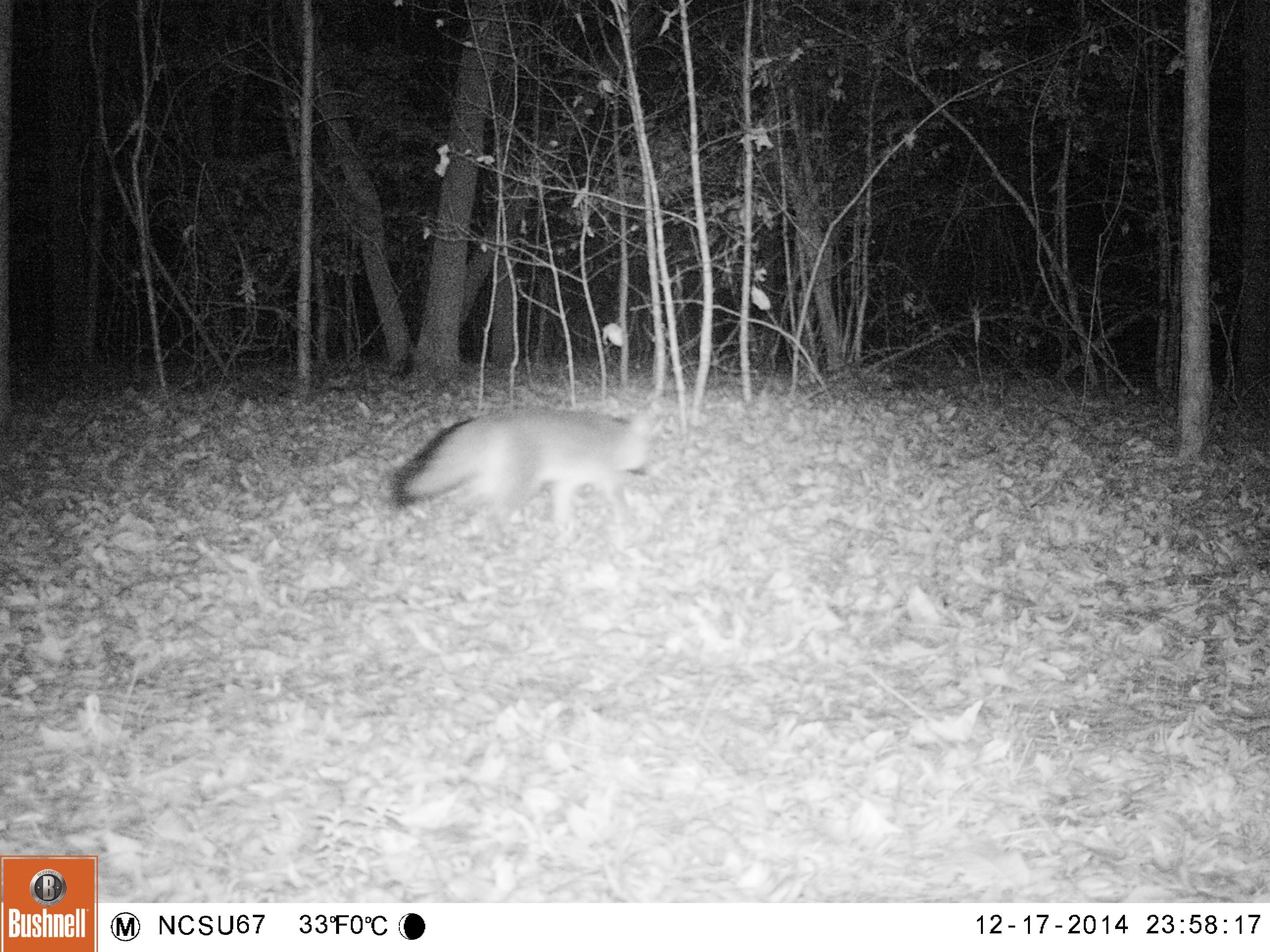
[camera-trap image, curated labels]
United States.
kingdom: Animalia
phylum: Chordata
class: Mammalia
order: Carnivora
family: Canidae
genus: Urocyon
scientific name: Urocyon cinereoargenteus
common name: gray fox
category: Grey Fox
Grey Fox (gray fox) (Urocyon cinereoargenteus).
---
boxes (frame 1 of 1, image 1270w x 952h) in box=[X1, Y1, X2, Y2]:
Grey Fox: box=[386, 391, 678, 546]